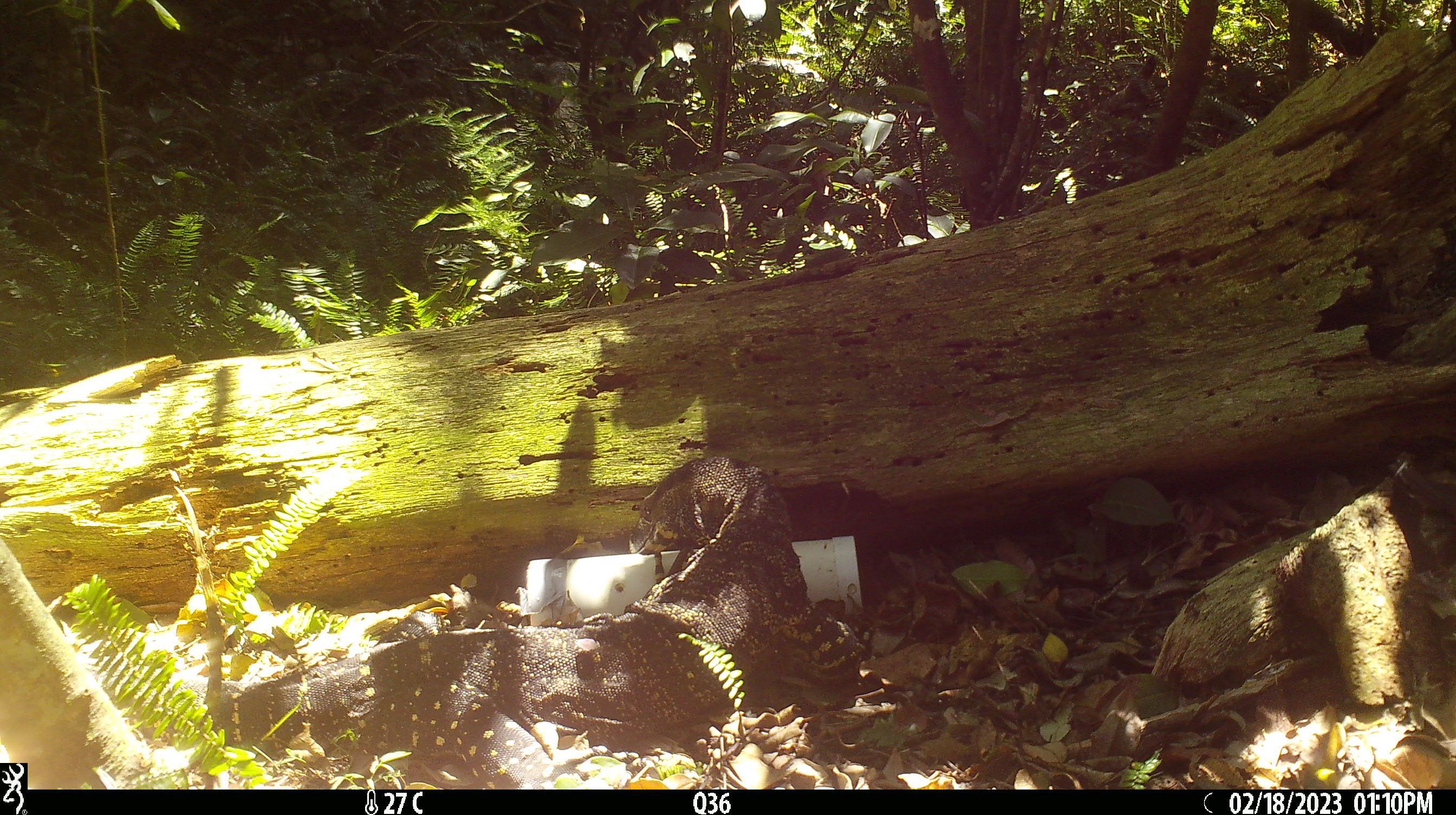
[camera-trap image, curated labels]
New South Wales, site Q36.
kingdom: Animalia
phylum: Chordata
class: Reptilia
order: Squamata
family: Varanidae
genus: Varanus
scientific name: Varanus varius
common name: lace monitor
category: goanna